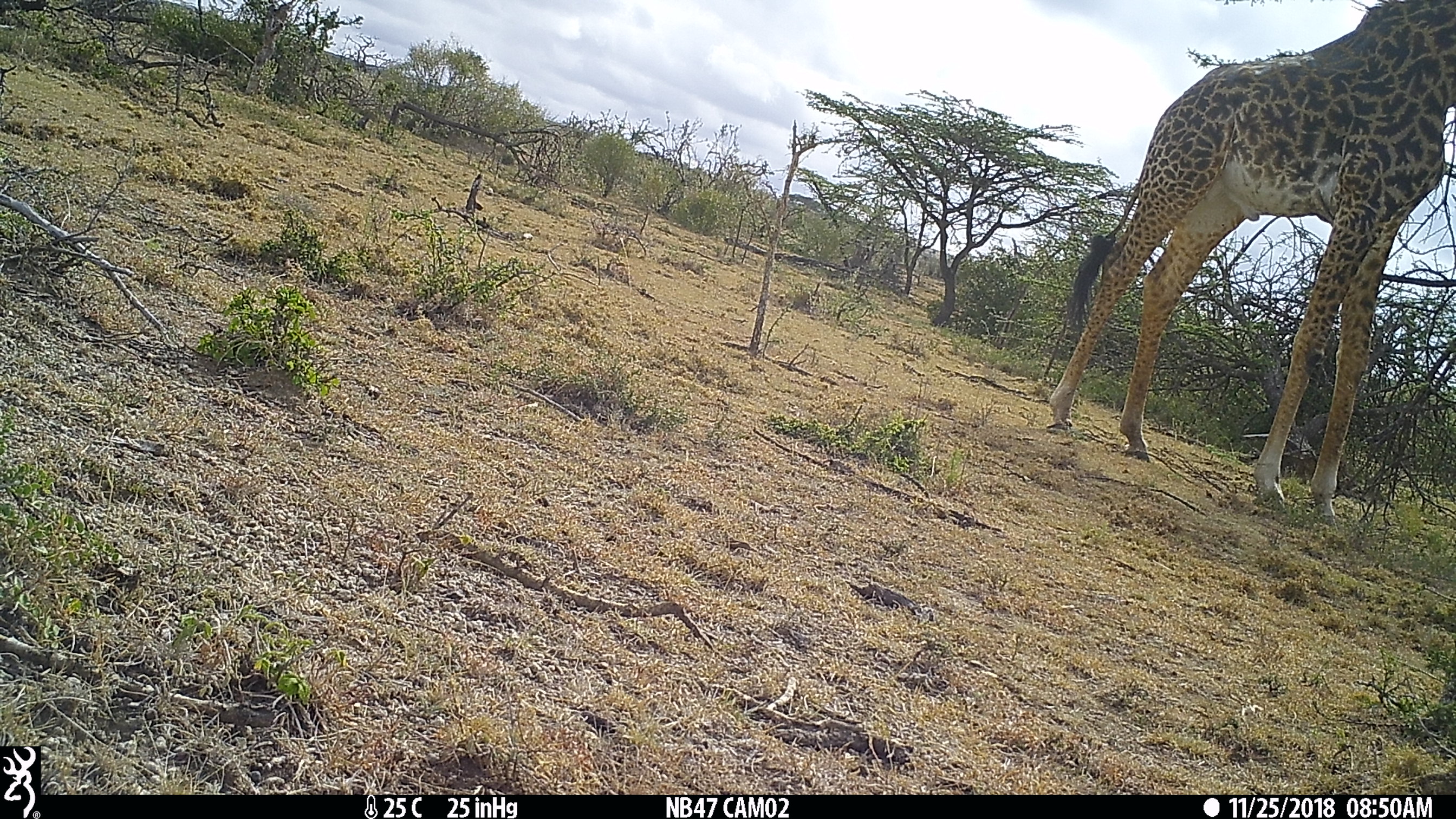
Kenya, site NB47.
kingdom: Animalia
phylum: Chordata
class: Mammalia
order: Artiodactyla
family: Giraffidae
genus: Giraffa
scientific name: Giraffa camelopardalis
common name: northern giraffe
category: giraffe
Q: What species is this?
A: Giraffe (northern giraffe) (Giraffa camelopardalis).